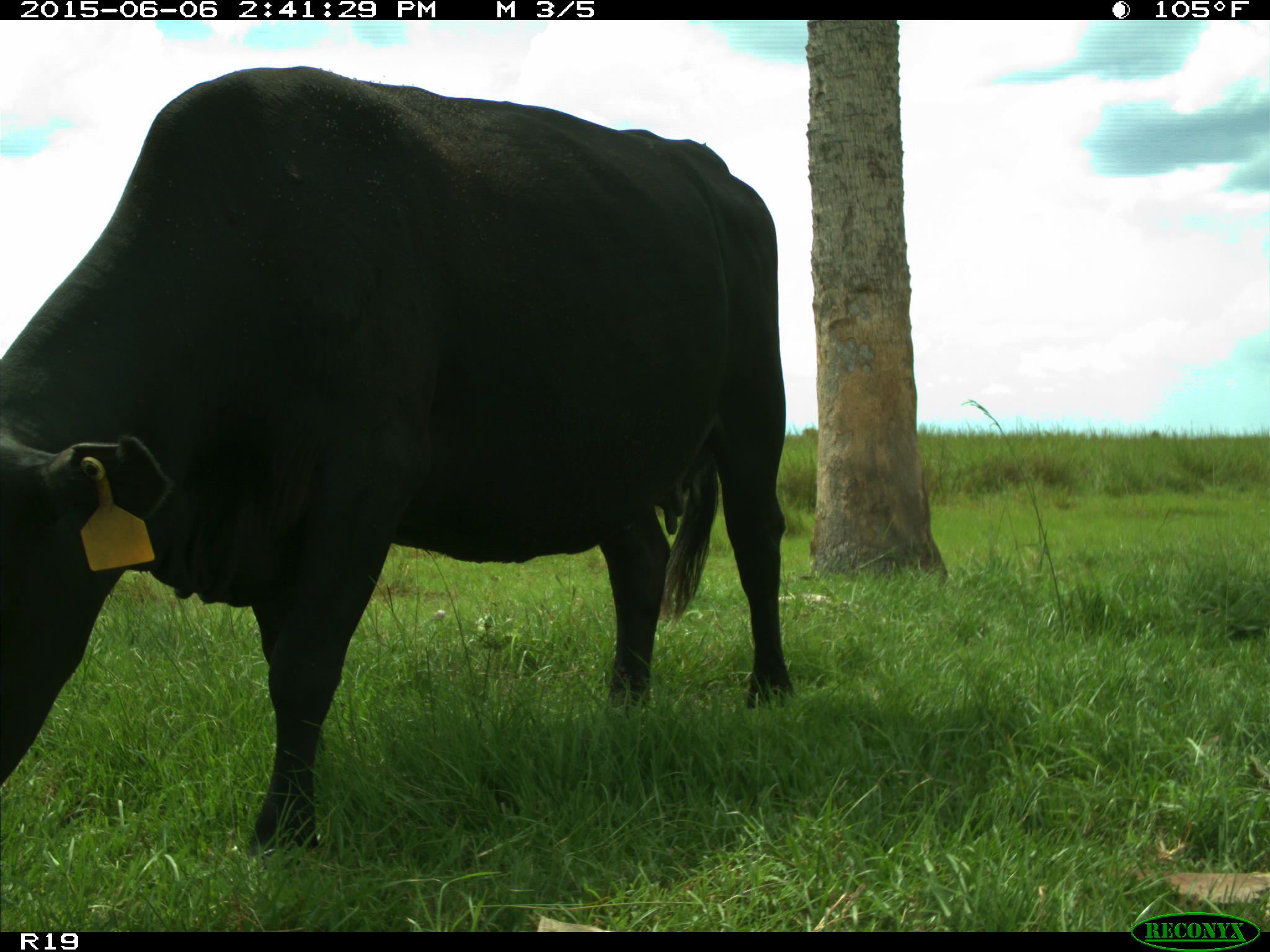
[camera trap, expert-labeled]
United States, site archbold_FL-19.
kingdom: Animalia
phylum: Chordata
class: Mammalia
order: Artiodactyla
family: Bovidae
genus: Bos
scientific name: Bos taurus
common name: domestic cow